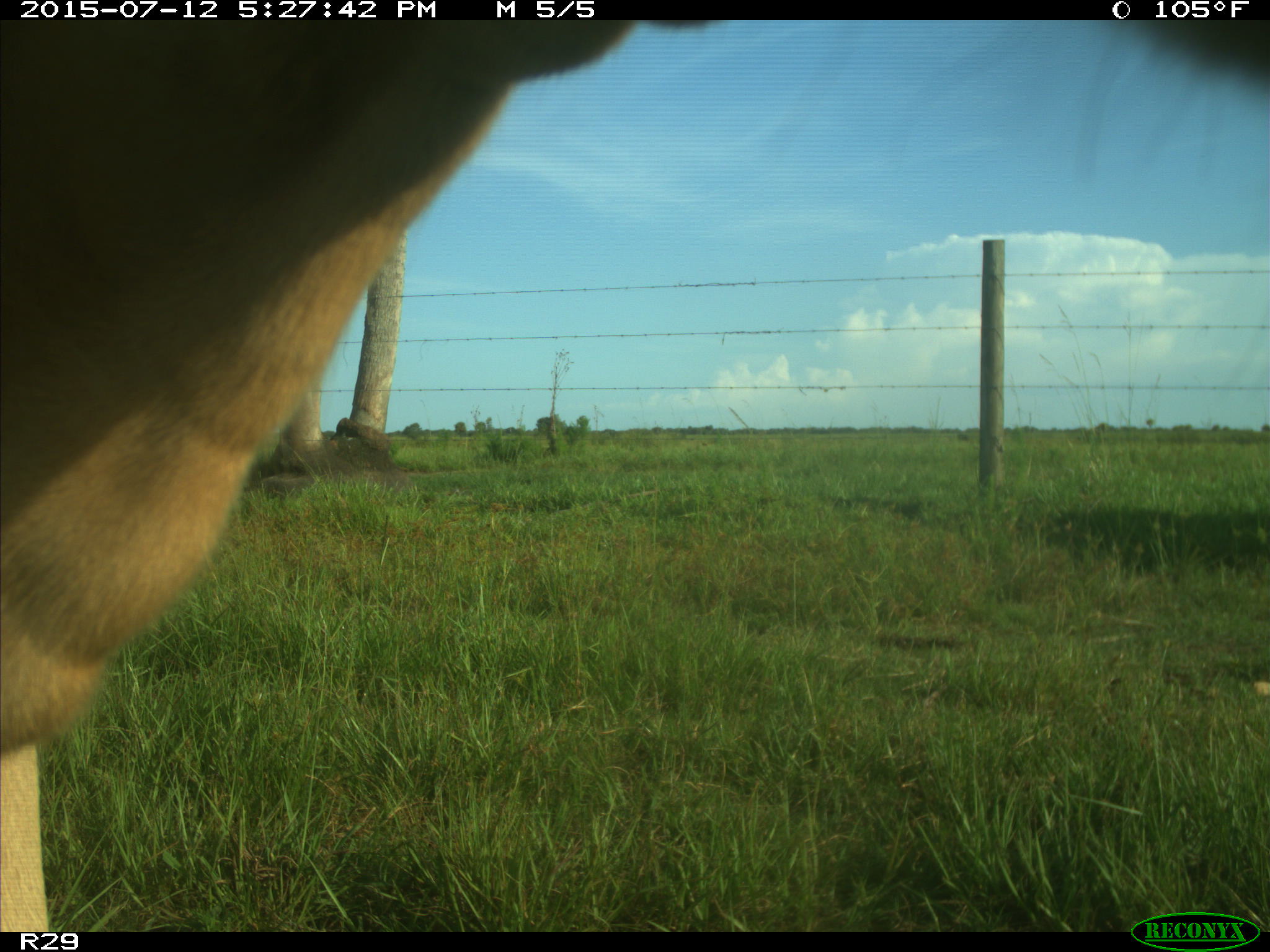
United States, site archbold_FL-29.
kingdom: Animalia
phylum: Chordata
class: Mammalia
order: Artiodactyla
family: Bovidae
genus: Bos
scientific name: Bos taurus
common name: domestic cow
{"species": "Bos taurus (domestic cow)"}